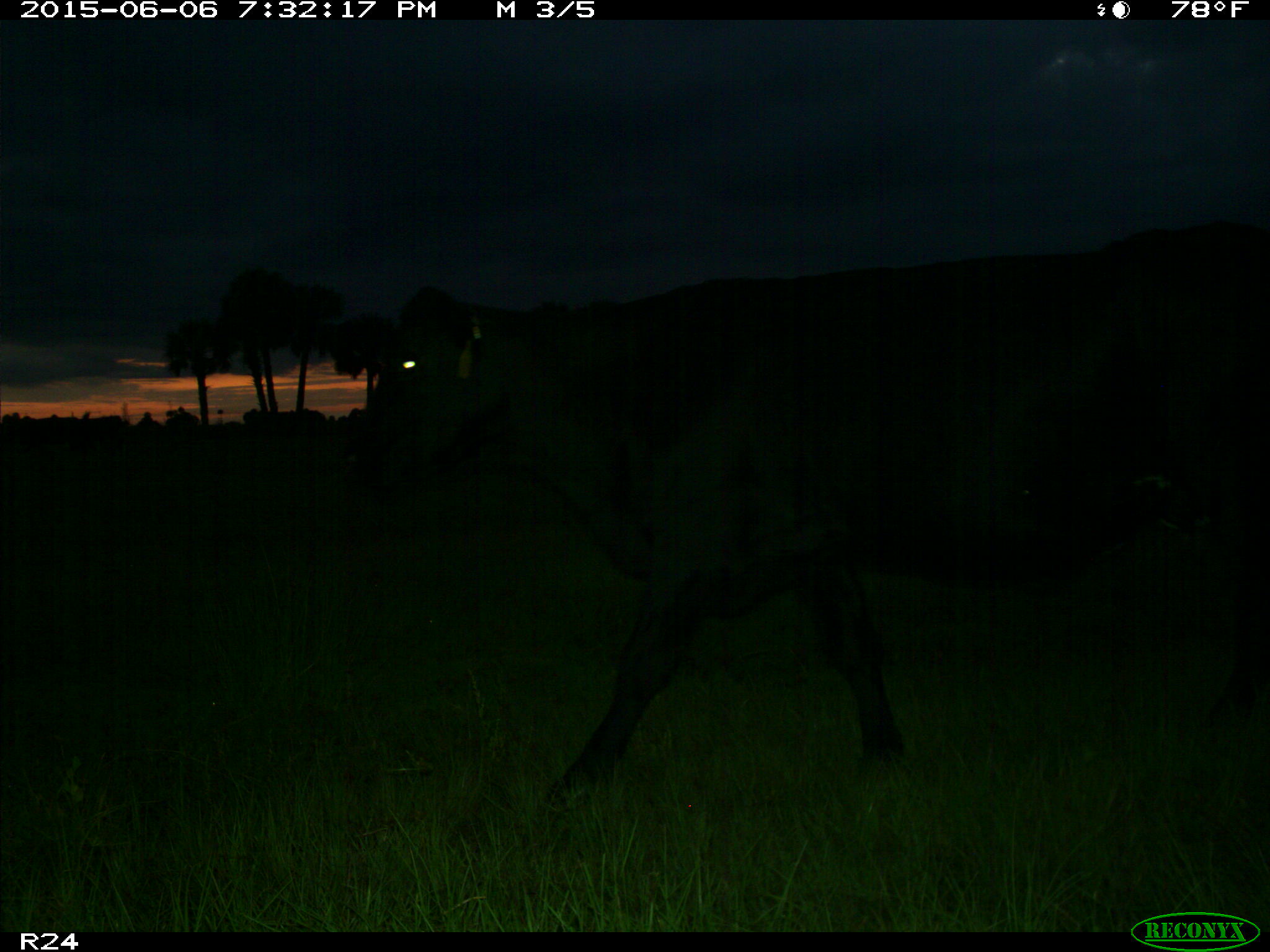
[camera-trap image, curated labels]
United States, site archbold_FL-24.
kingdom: Animalia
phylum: Chordata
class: Mammalia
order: Artiodactyla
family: Bovidae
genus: Bos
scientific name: Bos taurus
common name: domestic cow